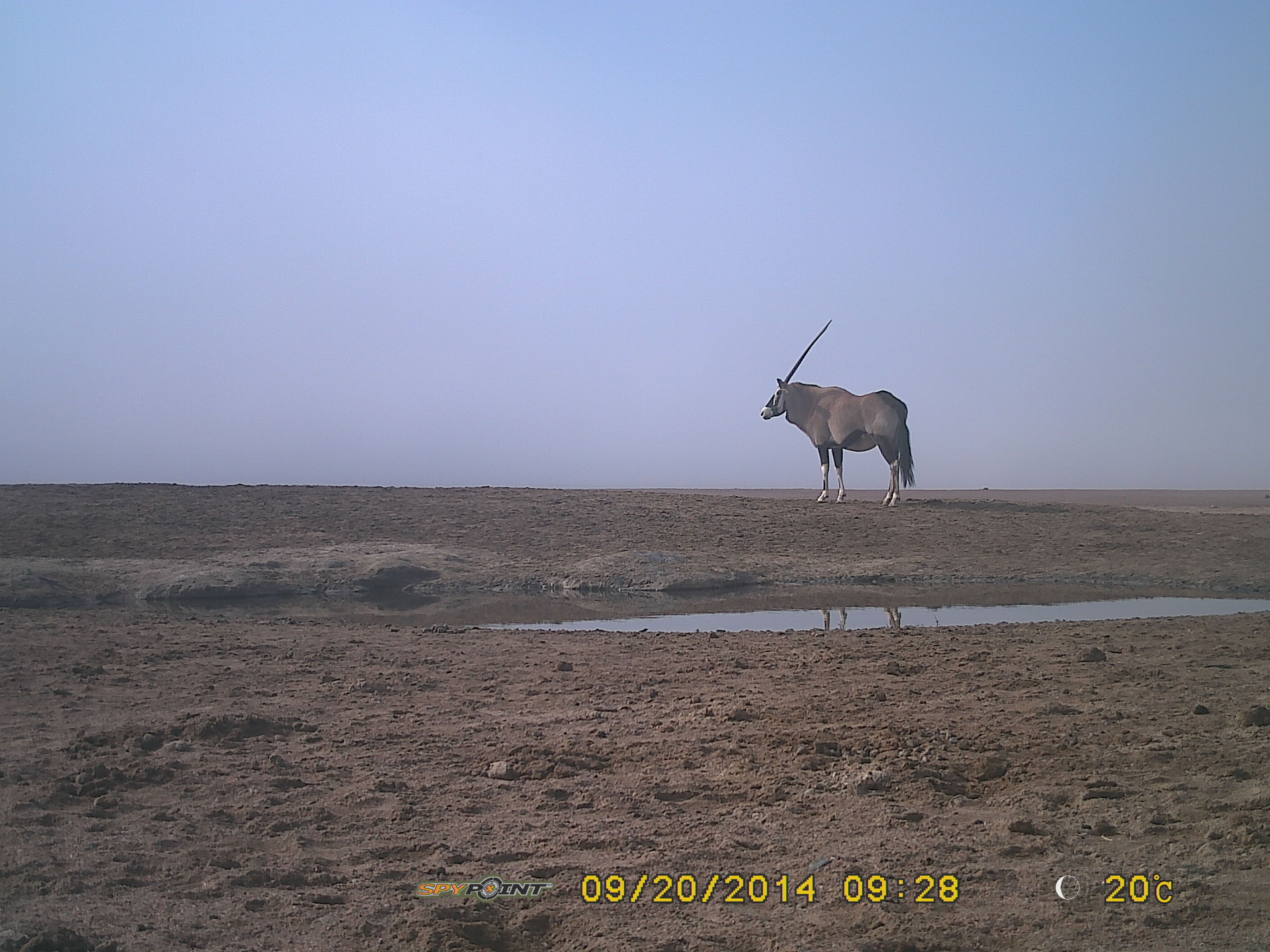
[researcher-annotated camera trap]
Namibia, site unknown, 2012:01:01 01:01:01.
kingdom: Animalia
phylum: Chordata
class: Mammalia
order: Artiodactyla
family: Bovidae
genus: Oryx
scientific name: Oryx gazella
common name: gemsbok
Oryx gazella (gemsbok).